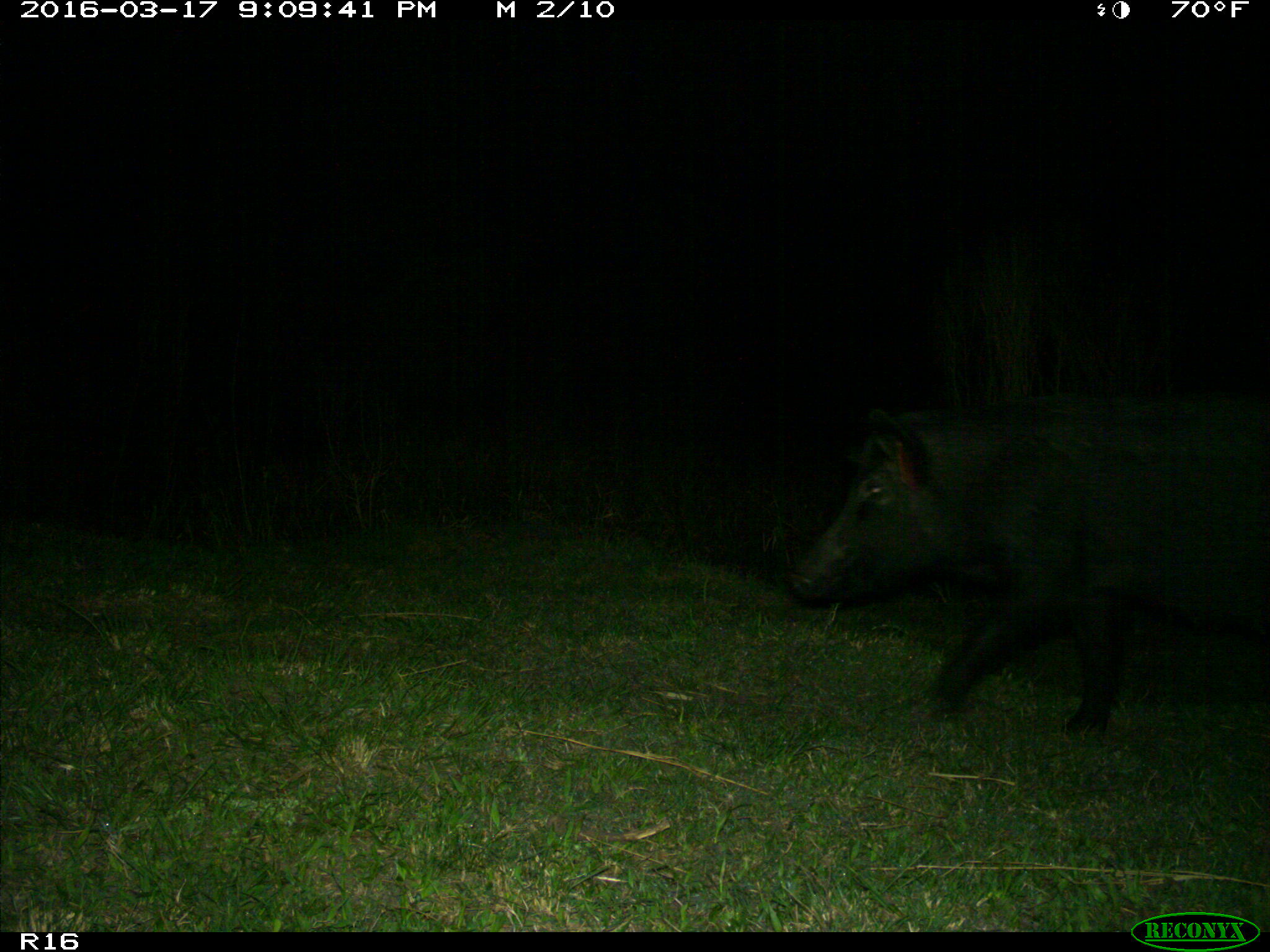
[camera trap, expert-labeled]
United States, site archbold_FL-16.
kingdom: Animalia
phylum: Chordata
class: Mammalia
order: Artiodactyla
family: Suidae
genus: Sus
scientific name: Sus scrofa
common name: wild boar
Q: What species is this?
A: Sus scrofa (wild boar).